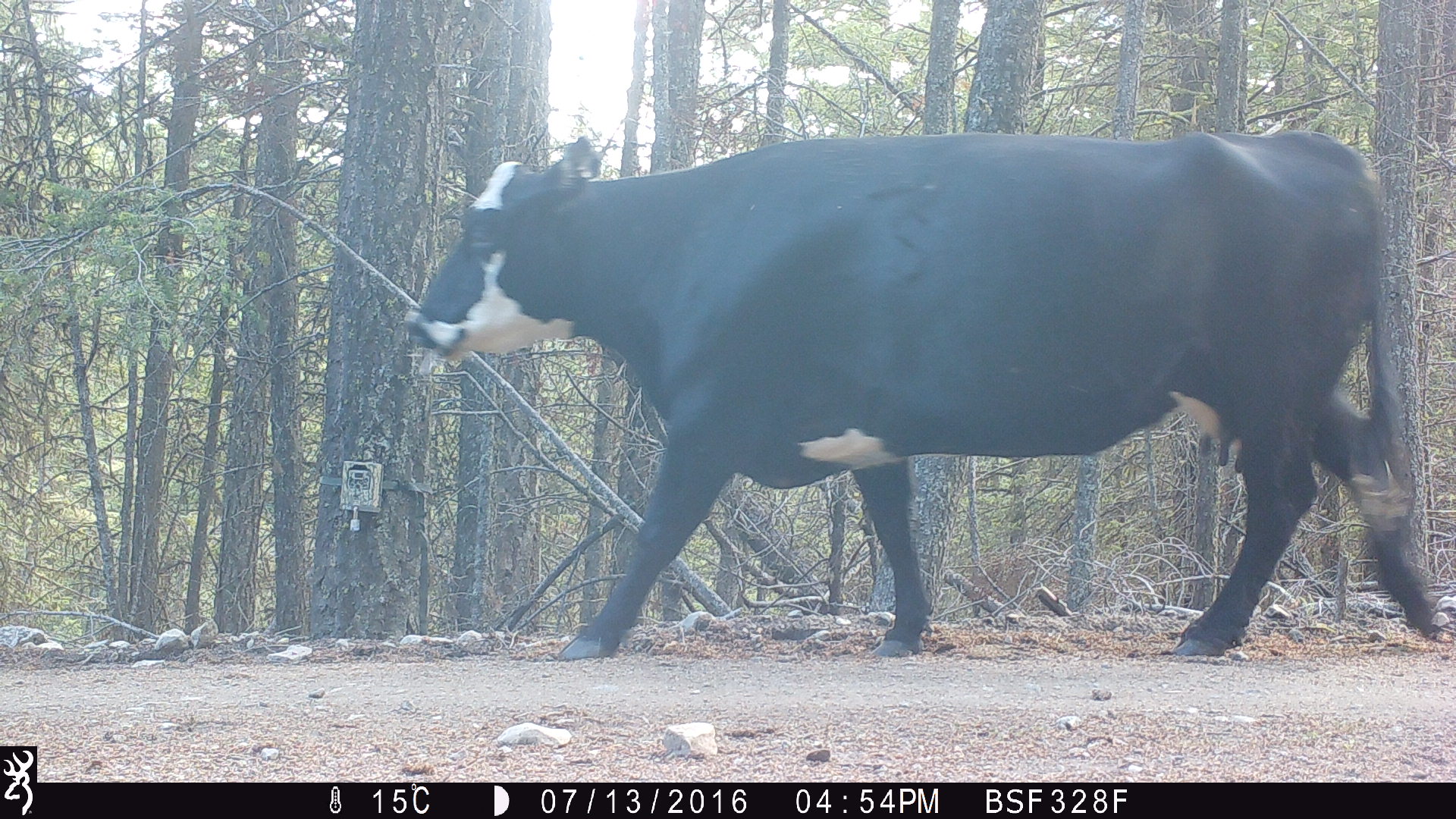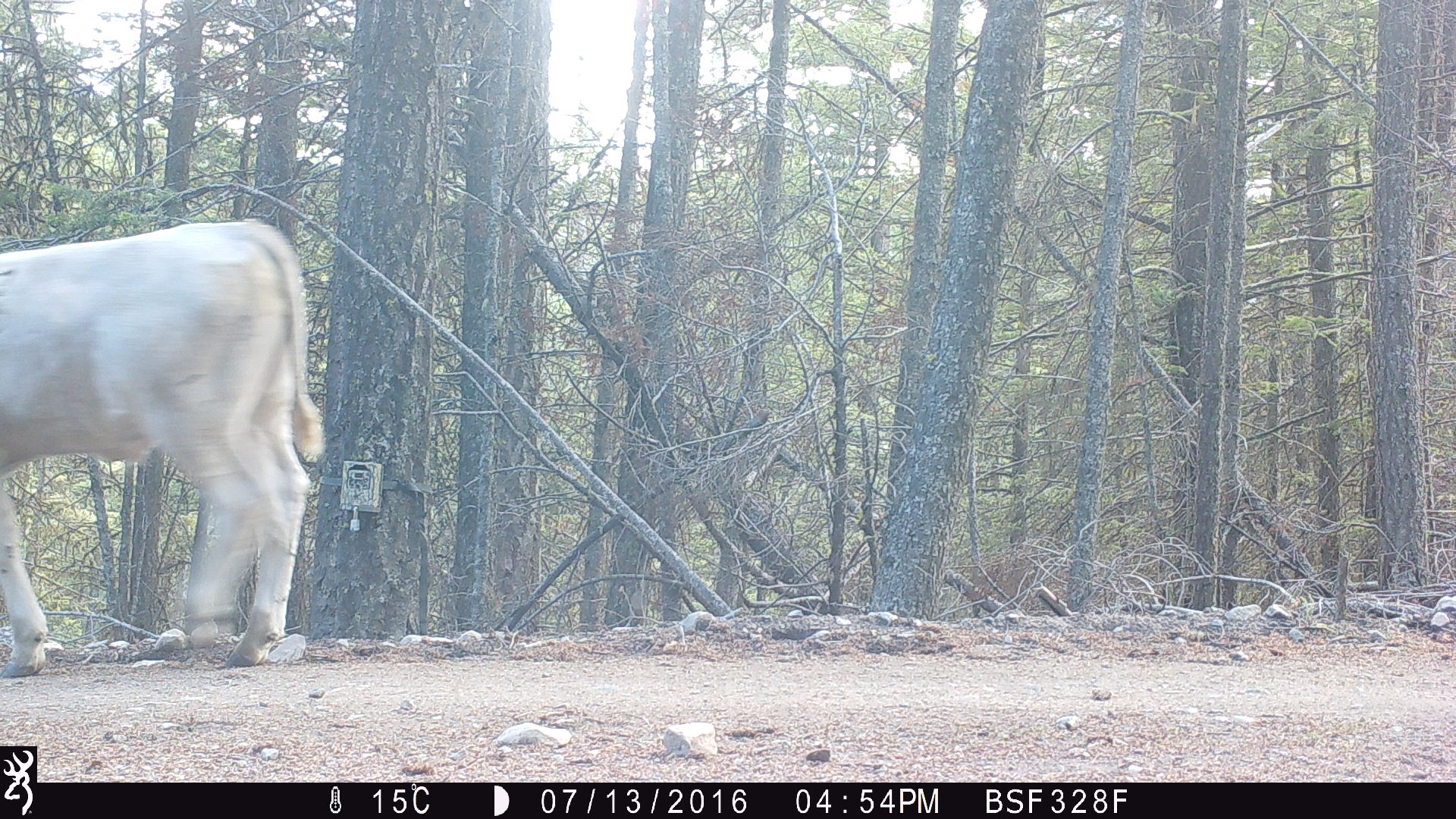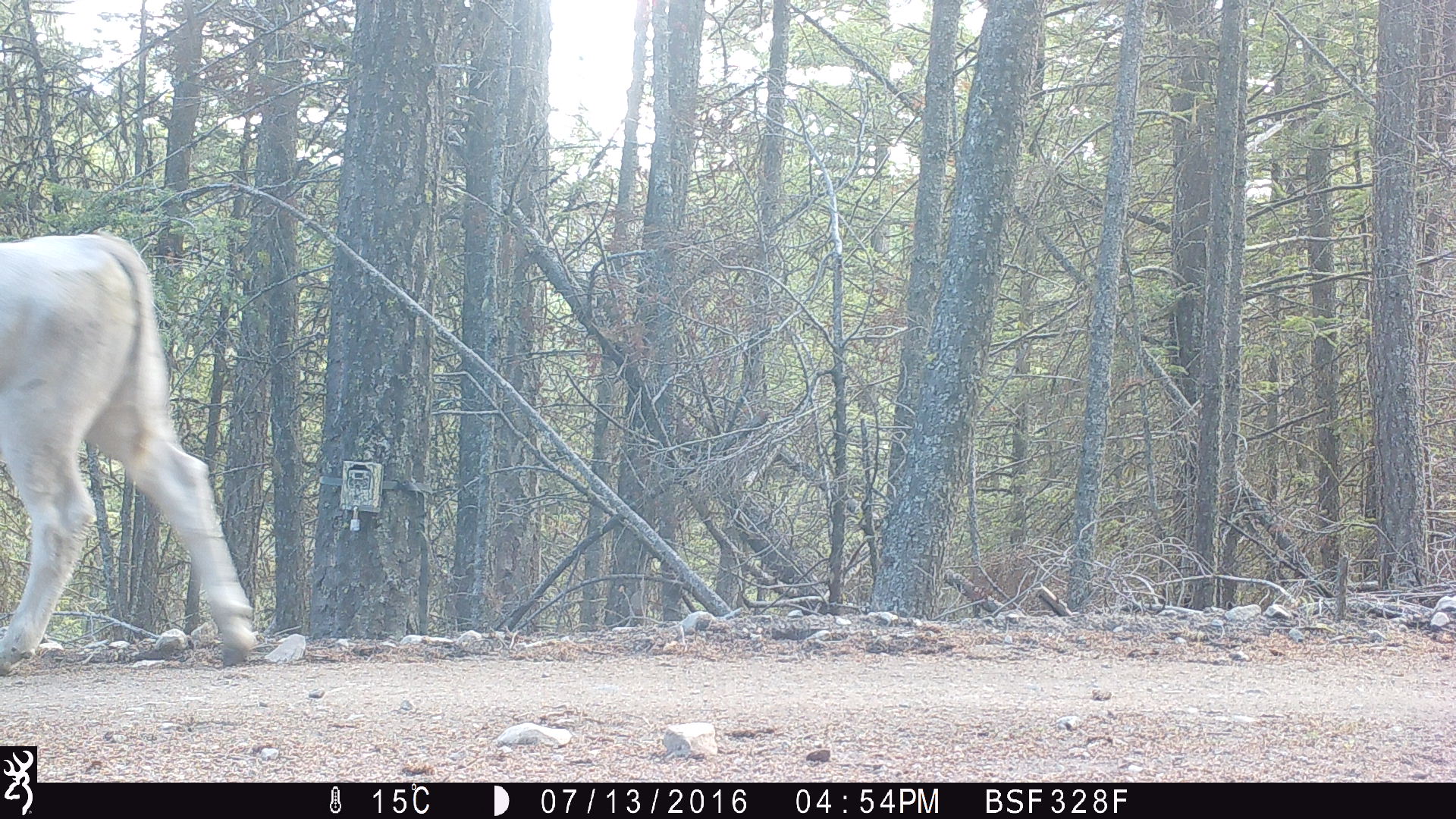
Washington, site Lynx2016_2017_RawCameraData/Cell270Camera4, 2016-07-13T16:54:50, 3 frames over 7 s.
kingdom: Animalia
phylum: Chordata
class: Mammalia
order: Artiodactyla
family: Bovidae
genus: Bos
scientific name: Bos taurus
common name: domestic cattle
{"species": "domestic cattle (Bos taurus)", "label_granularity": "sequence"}